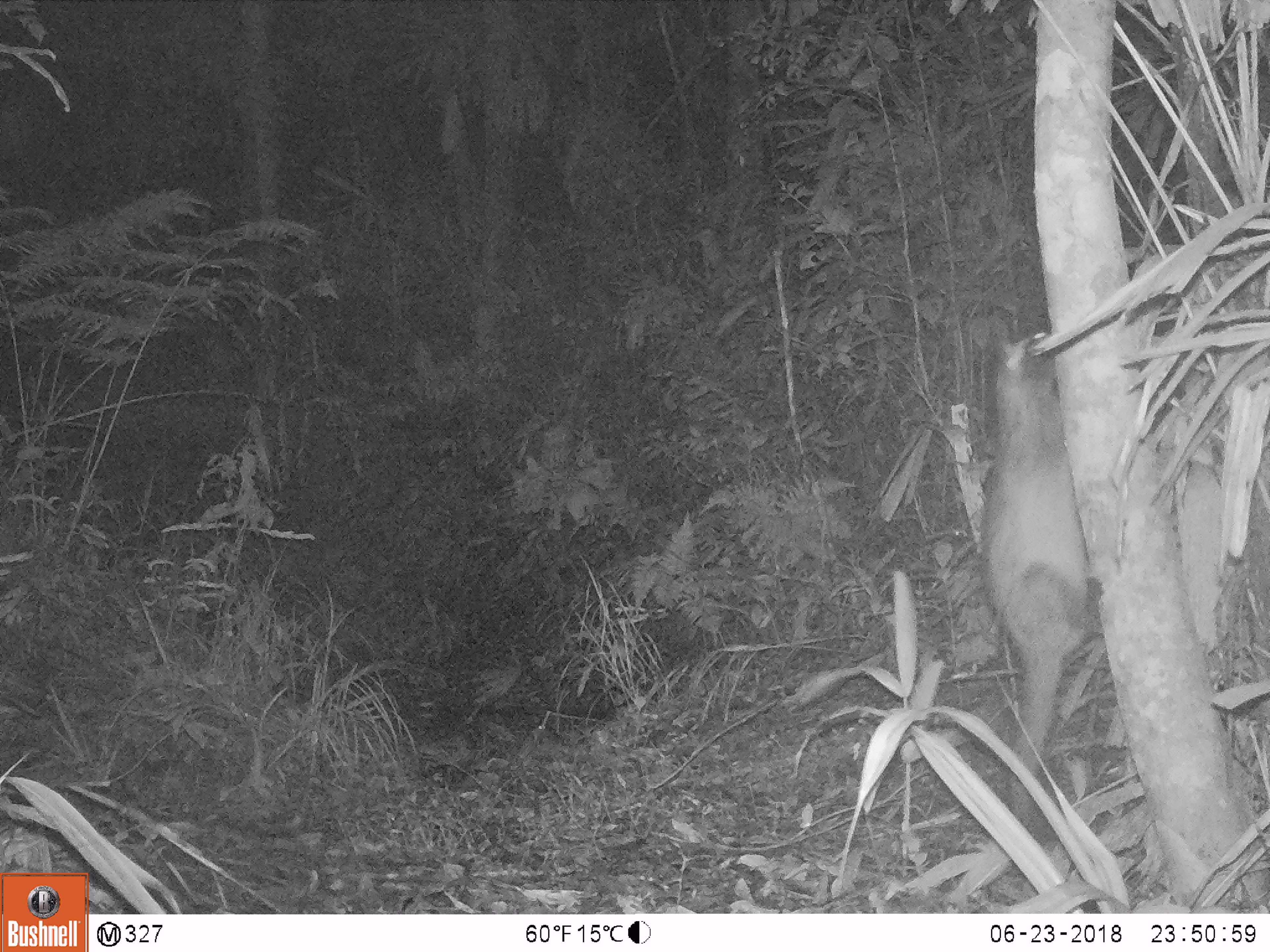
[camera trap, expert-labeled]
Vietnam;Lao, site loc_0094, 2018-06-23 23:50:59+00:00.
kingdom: Animalia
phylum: Chordata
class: Mammalia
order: Carnivora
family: Viverridae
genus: Paradoxurus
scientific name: Paradoxurus hermaphroditus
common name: common palm civet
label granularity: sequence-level